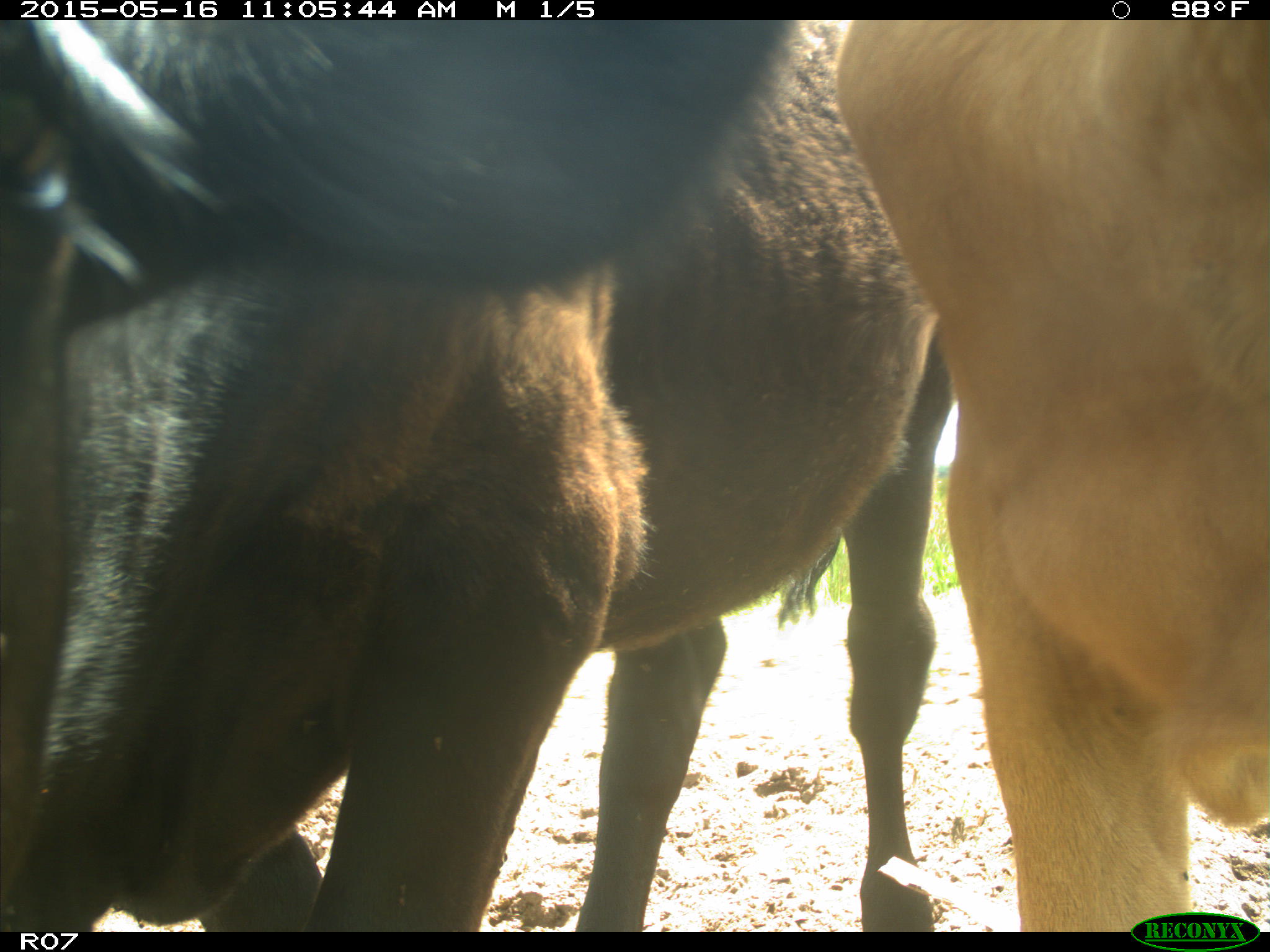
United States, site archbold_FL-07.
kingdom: Animalia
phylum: Chordata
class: Mammalia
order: Artiodactyla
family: Bovidae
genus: Bos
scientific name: Bos taurus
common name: domestic cow